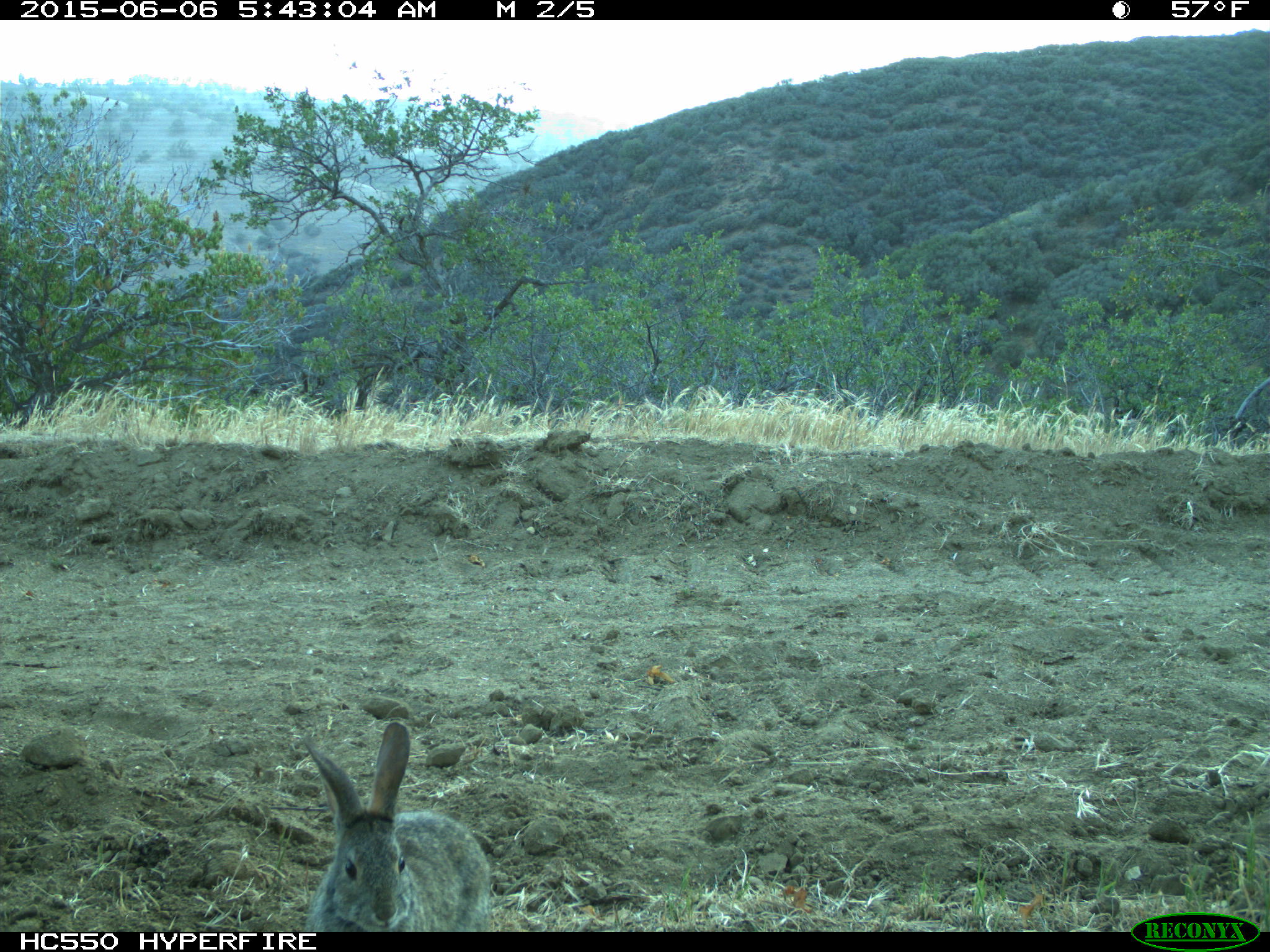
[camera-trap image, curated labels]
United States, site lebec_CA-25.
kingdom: Animalia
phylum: Chordata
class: Mammalia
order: Lagomorpha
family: Leporidae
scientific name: Leporidae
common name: rabbits and hares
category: unidentified rabbit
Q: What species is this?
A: Unidentified rabbit (rabbits and hares) (Leporidae).